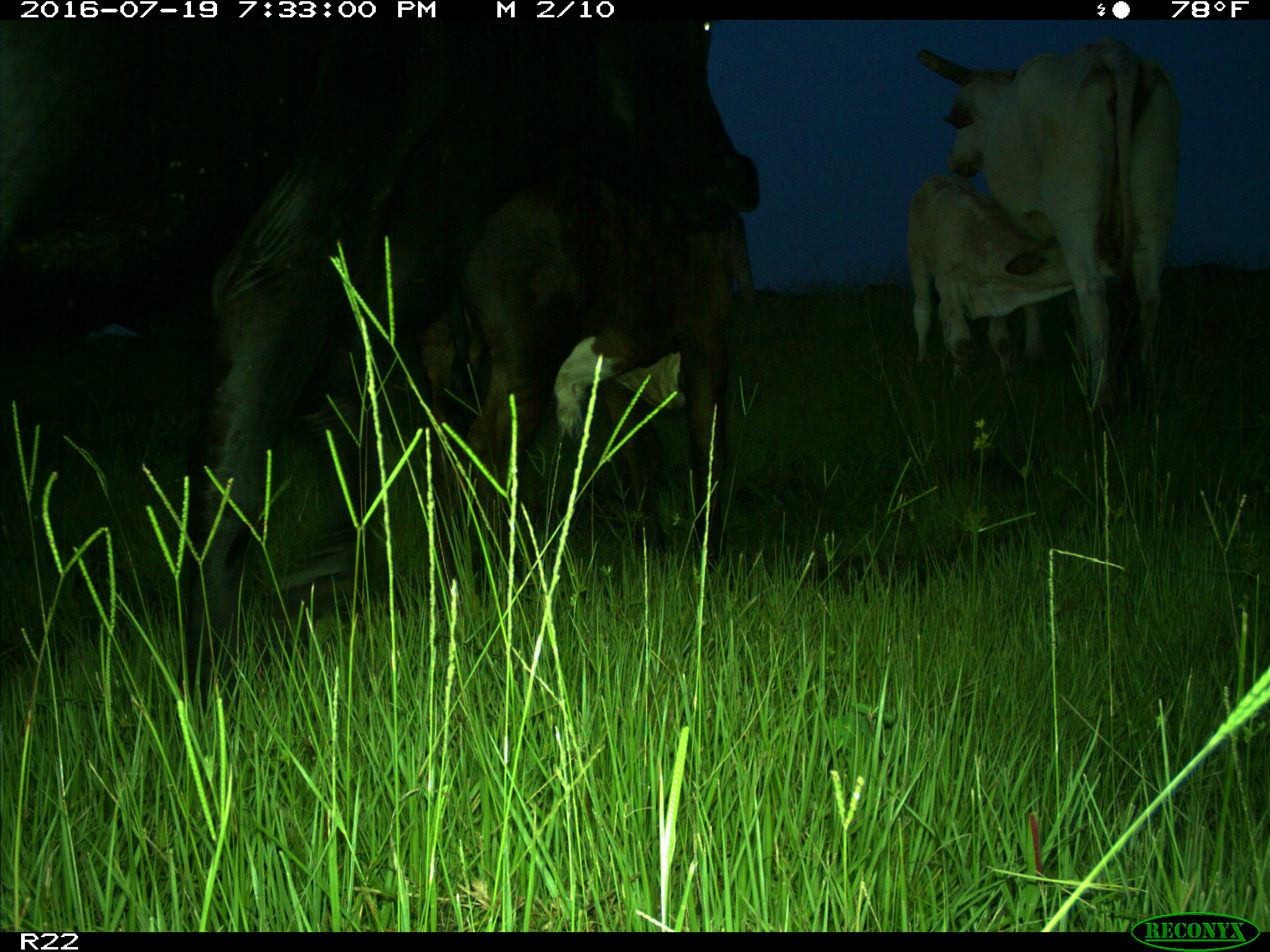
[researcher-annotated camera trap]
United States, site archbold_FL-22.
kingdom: Animalia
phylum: Chordata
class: Mammalia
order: Artiodactyla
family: Bovidae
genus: Bos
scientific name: Bos taurus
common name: domestic cow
Bos taurus (domestic cow).